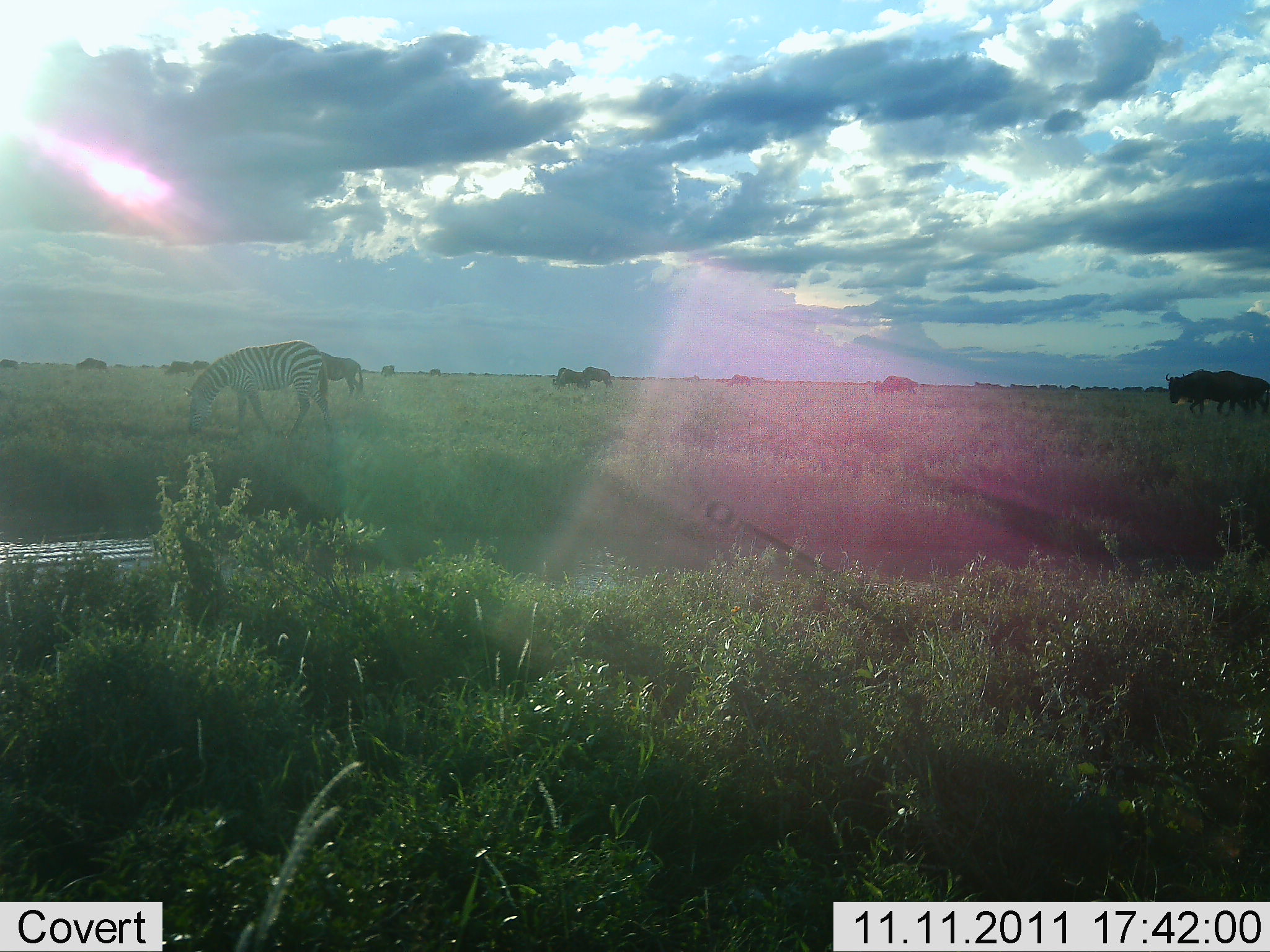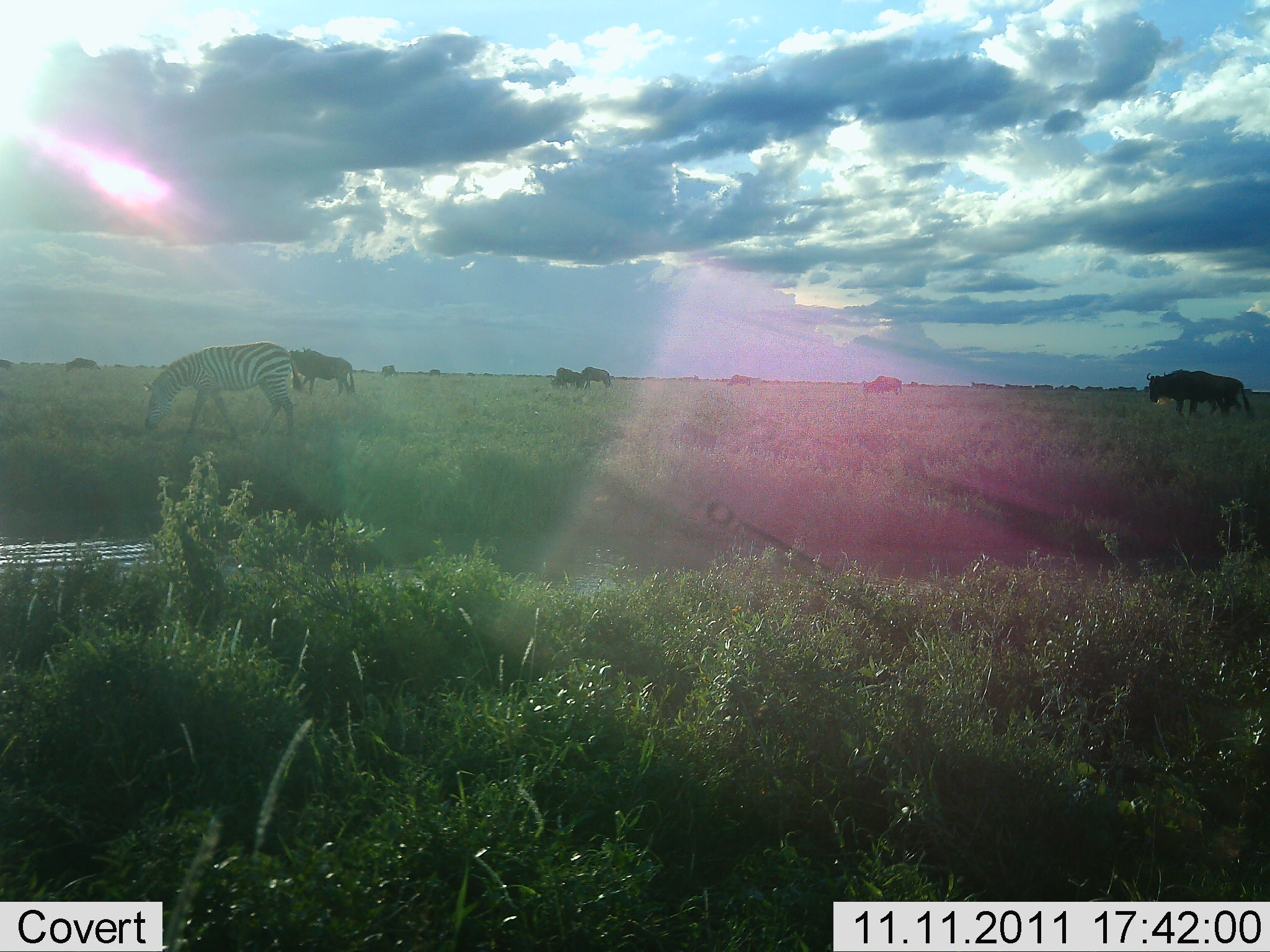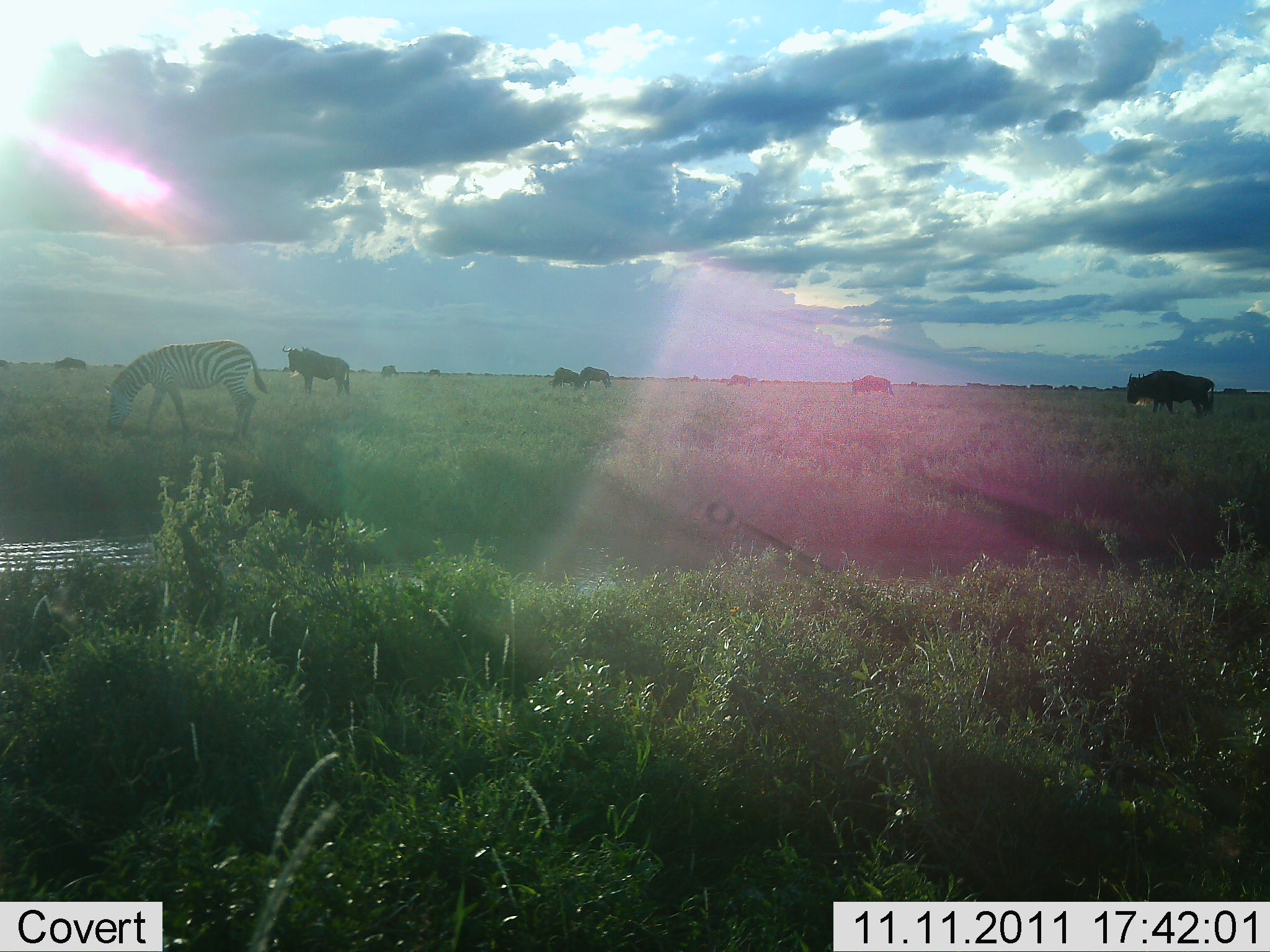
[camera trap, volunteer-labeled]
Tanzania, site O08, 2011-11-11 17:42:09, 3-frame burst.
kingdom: Animalia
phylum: Chordata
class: Mammalia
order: Artiodactyla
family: Bovidae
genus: Connochaetes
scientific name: Connochaetes taurinus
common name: blue wildebeest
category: wildebeest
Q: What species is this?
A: Wildebeest (blue wildebeest) (Connochaetes taurinus).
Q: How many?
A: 7.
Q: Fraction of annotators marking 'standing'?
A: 53%.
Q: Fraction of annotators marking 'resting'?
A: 0%.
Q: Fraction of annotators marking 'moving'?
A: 47%.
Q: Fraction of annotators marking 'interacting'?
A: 0%.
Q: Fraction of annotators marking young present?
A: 0%.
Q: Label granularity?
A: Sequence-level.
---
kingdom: Animalia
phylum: Chordata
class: Mammalia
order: Perissodactyla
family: Equidae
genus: Equus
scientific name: Equus quagga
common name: plains zebra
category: zebra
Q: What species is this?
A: Zebra (plains zebra) (Equus quagga).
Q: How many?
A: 1.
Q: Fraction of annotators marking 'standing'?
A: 11%.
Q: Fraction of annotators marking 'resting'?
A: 0%.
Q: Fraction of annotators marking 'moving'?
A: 22%.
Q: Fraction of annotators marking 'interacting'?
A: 0%.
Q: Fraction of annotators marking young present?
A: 0%.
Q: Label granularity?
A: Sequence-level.